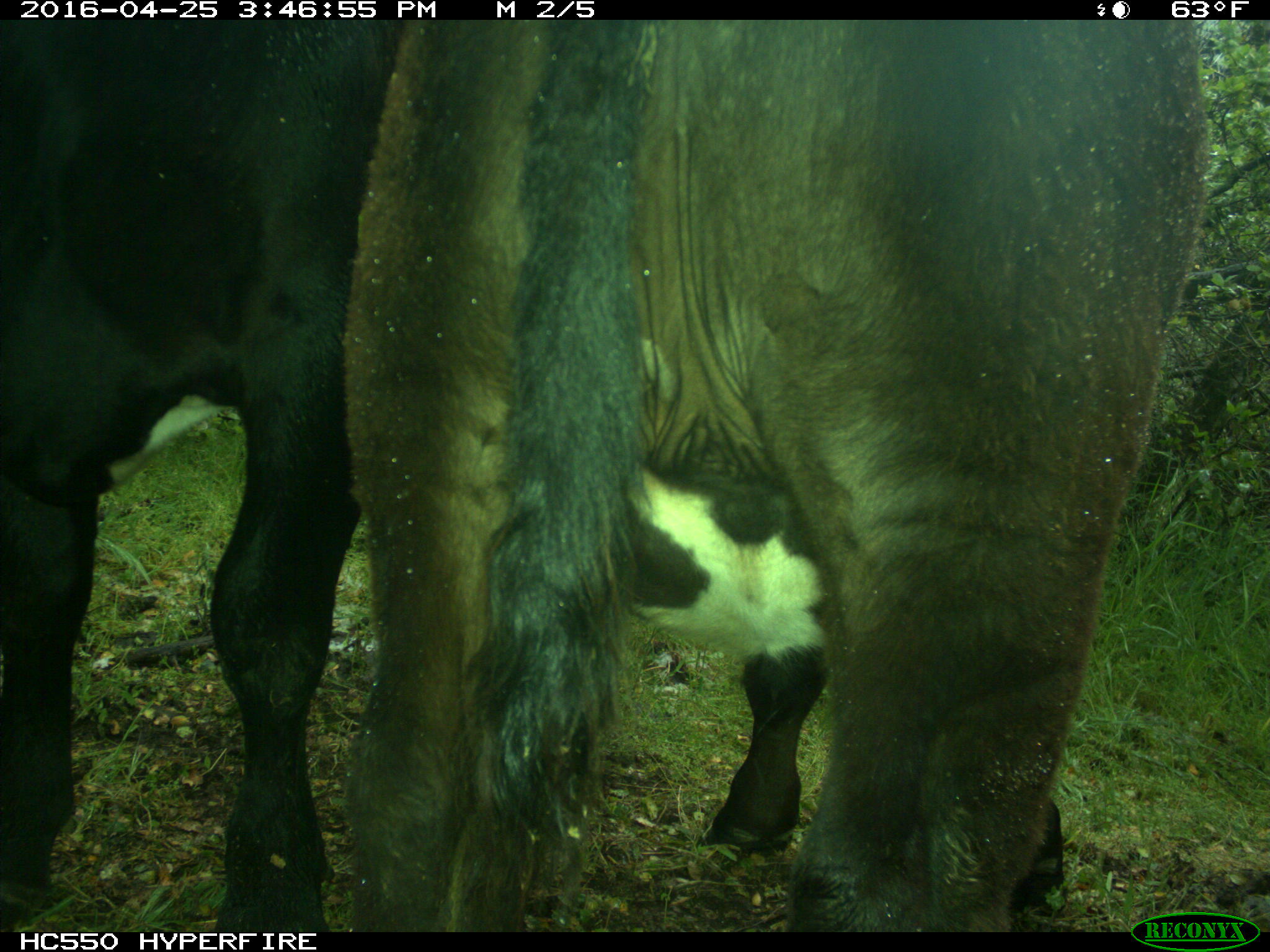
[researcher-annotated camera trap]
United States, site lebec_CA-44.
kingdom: Animalia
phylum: Chordata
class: Mammalia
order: Artiodactyla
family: Bovidae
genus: Bos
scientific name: Bos taurus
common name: domestic cow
Bos taurus (domestic cow).